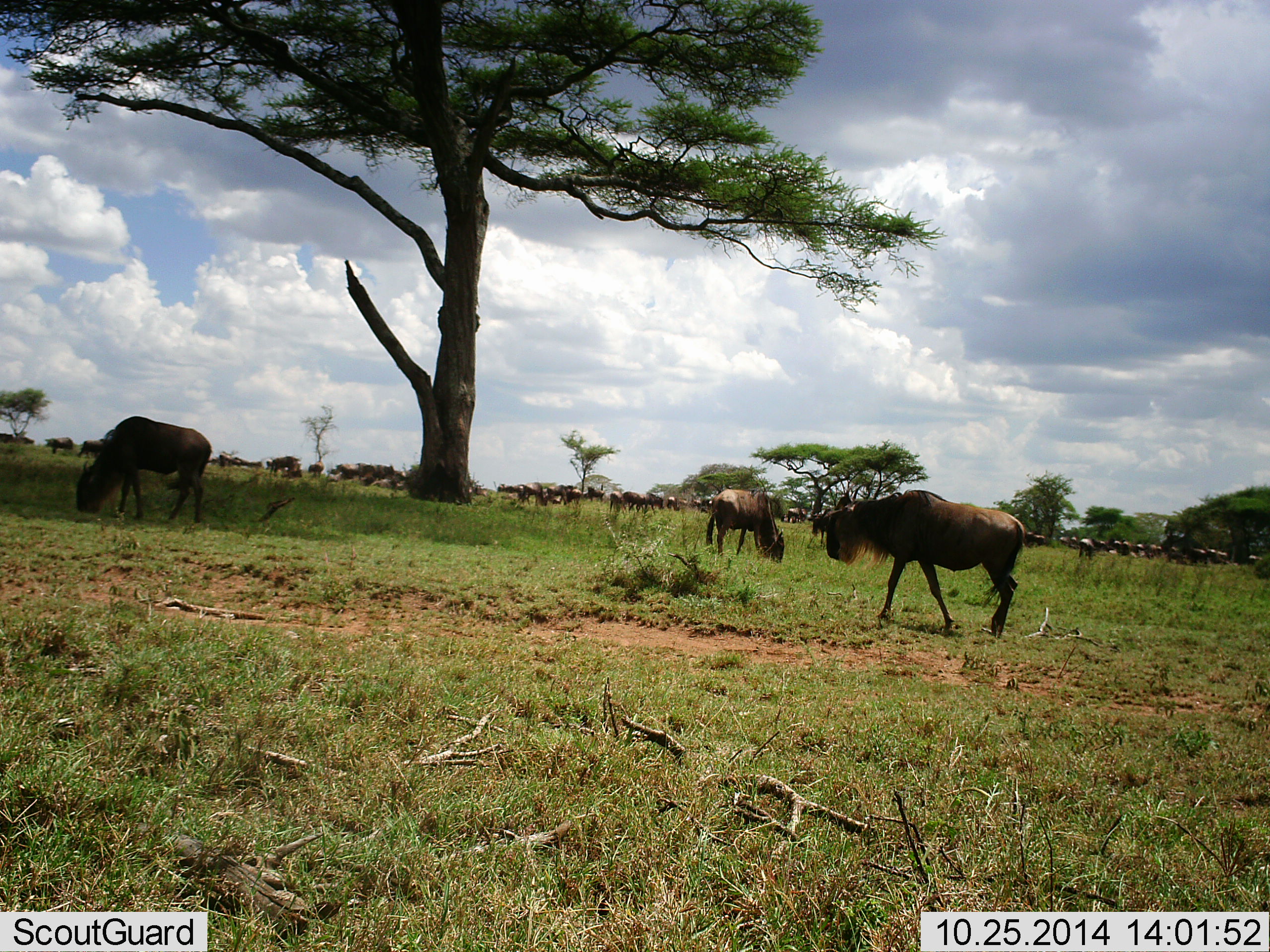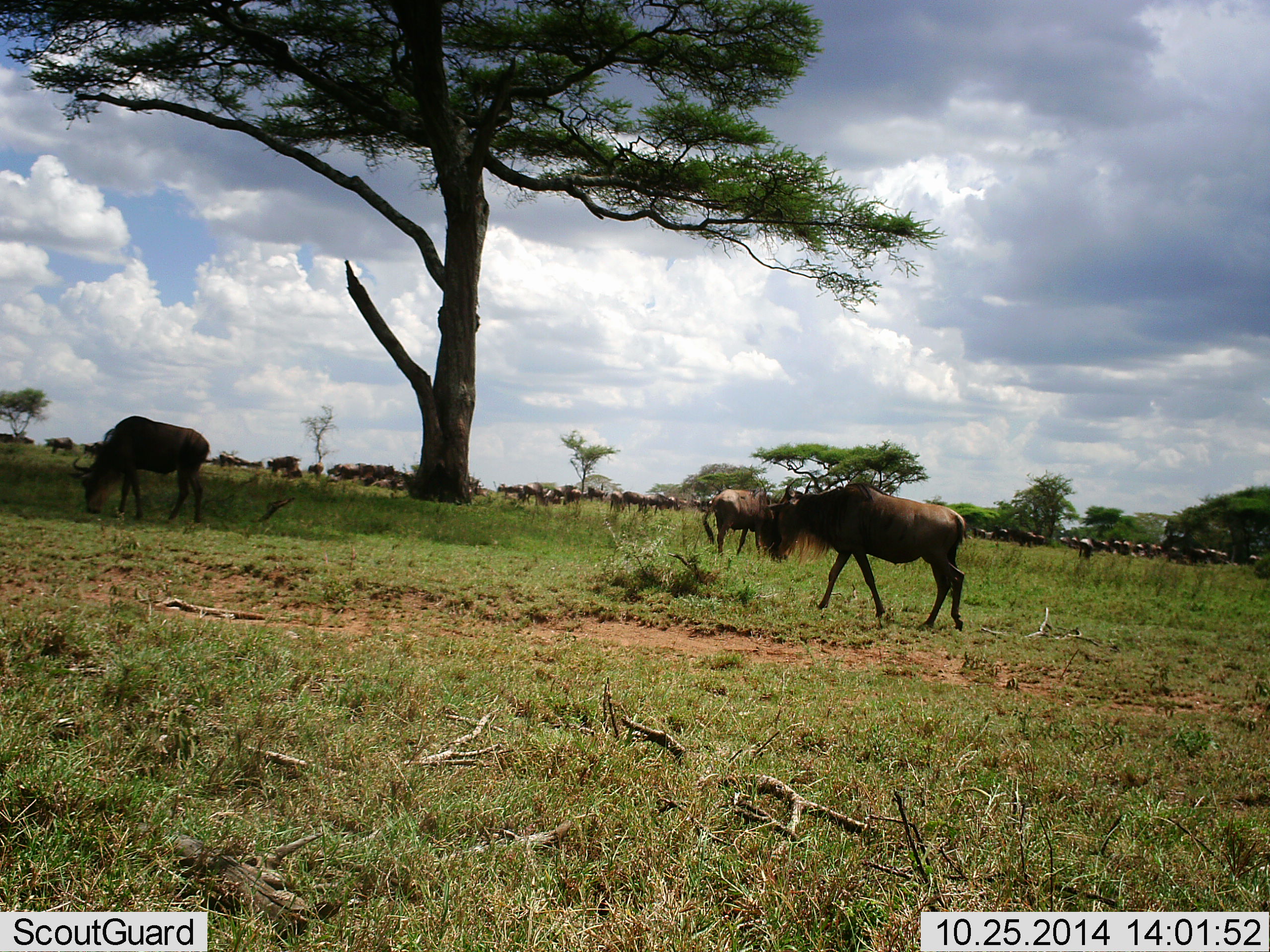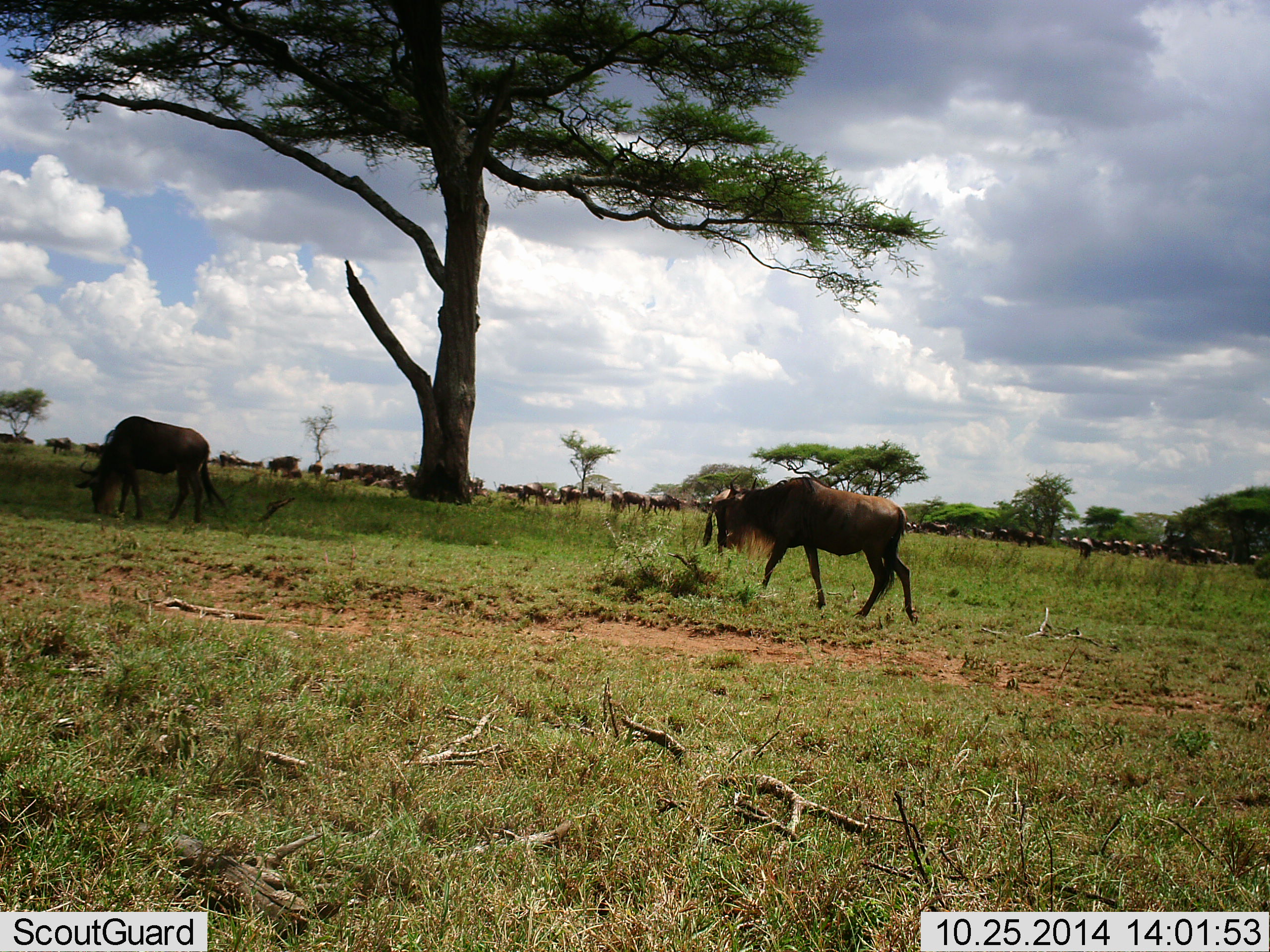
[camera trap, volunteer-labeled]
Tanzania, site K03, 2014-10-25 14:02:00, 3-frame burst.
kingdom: Animalia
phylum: Chordata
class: Mammalia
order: Artiodactyla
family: Bovidae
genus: Connochaetes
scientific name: Connochaetes taurinus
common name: blue wildebeest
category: wildebeest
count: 11-50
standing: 60%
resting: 0%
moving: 60%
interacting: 10%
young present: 0%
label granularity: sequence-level